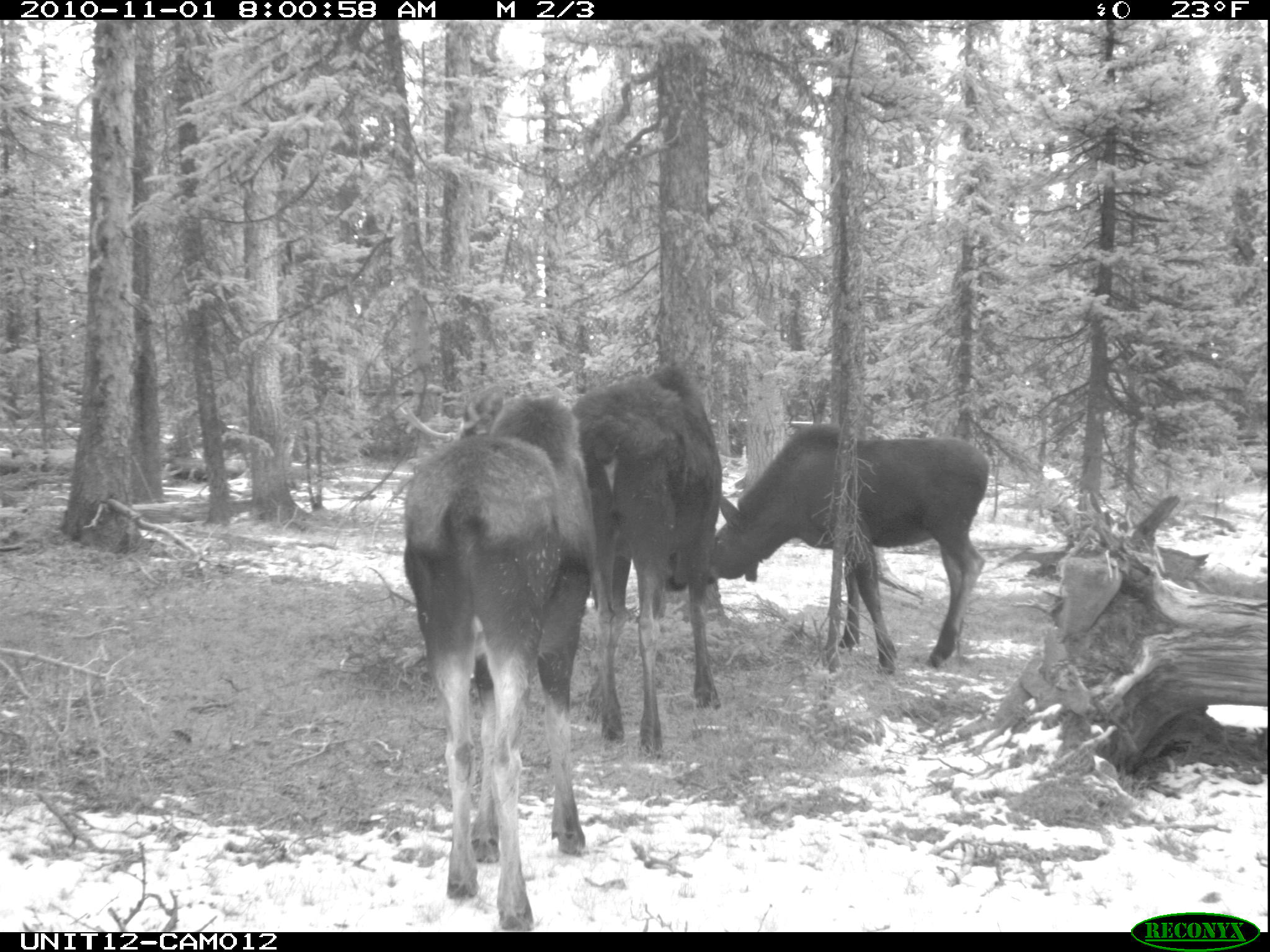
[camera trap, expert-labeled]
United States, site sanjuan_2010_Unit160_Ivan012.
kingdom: Animalia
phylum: Chordata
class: Mammalia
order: Artiodactyla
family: Cervidae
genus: Alces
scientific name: Alces alces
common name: moose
Alces alces (moose).